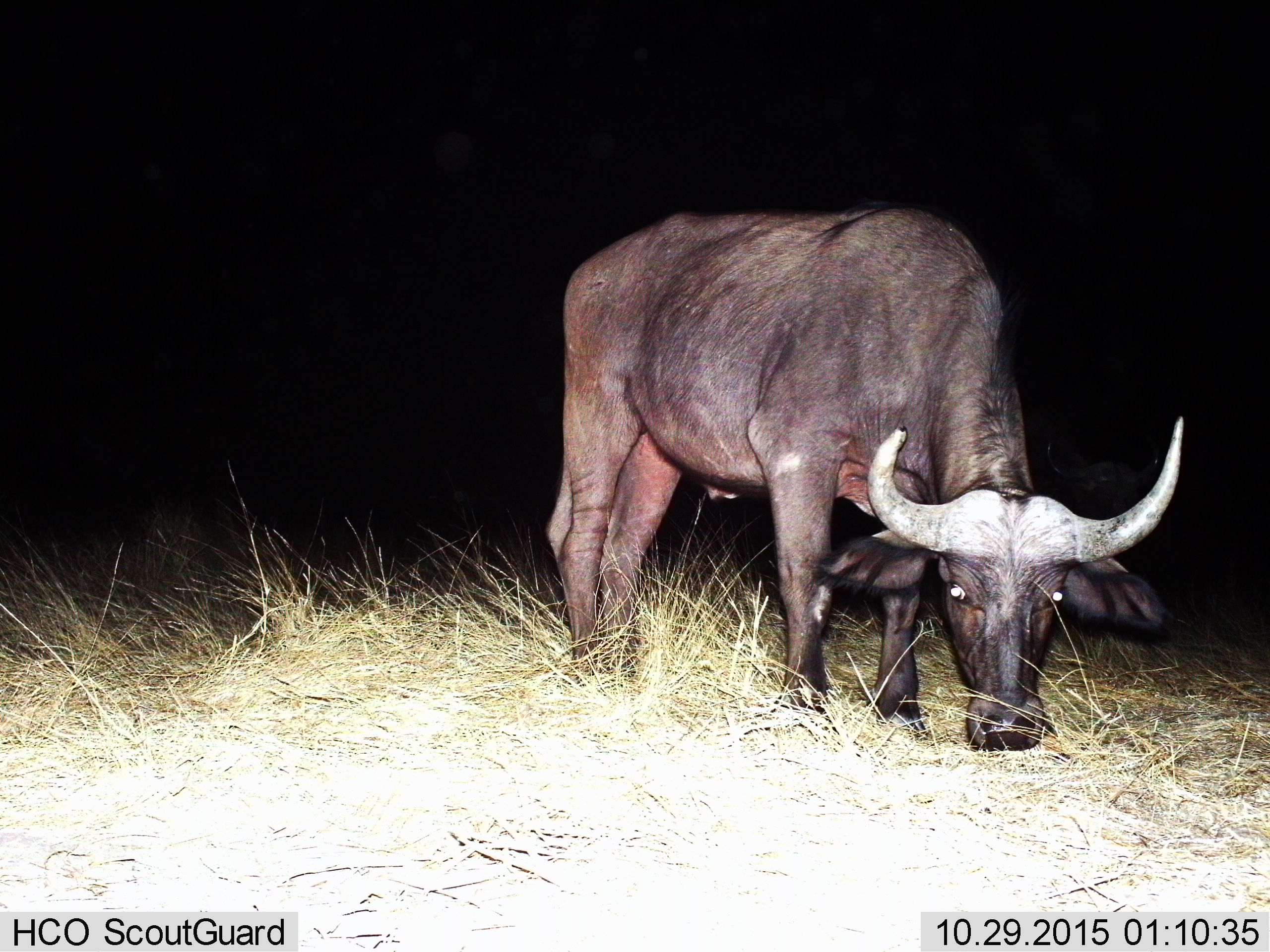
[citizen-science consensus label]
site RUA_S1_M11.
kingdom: Animalia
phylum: Chordata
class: Mammalia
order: Artiodactyla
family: Bovidae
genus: Syncerus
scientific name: Syncerus caffer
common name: african buffalo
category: buffalo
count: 1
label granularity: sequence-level